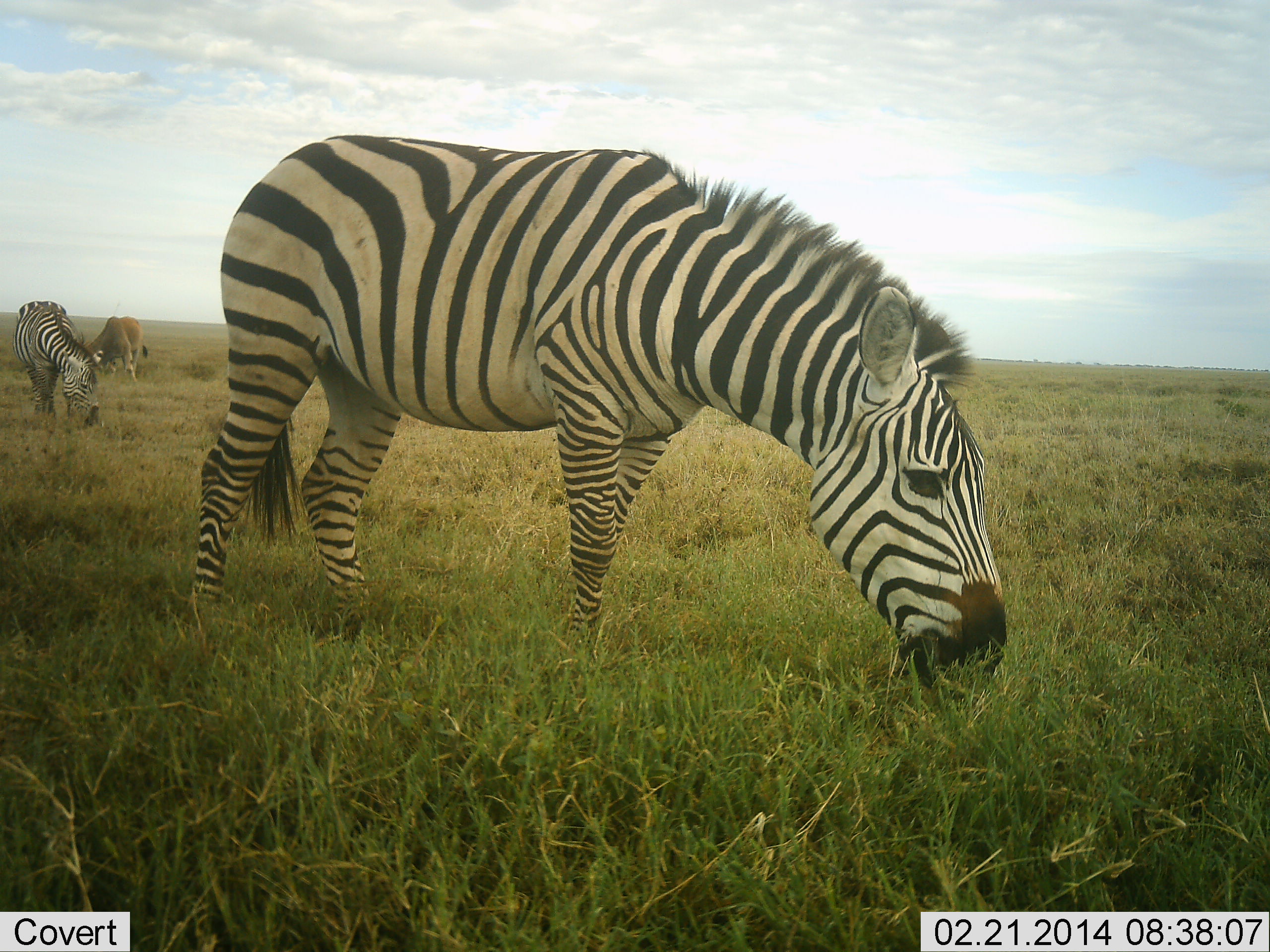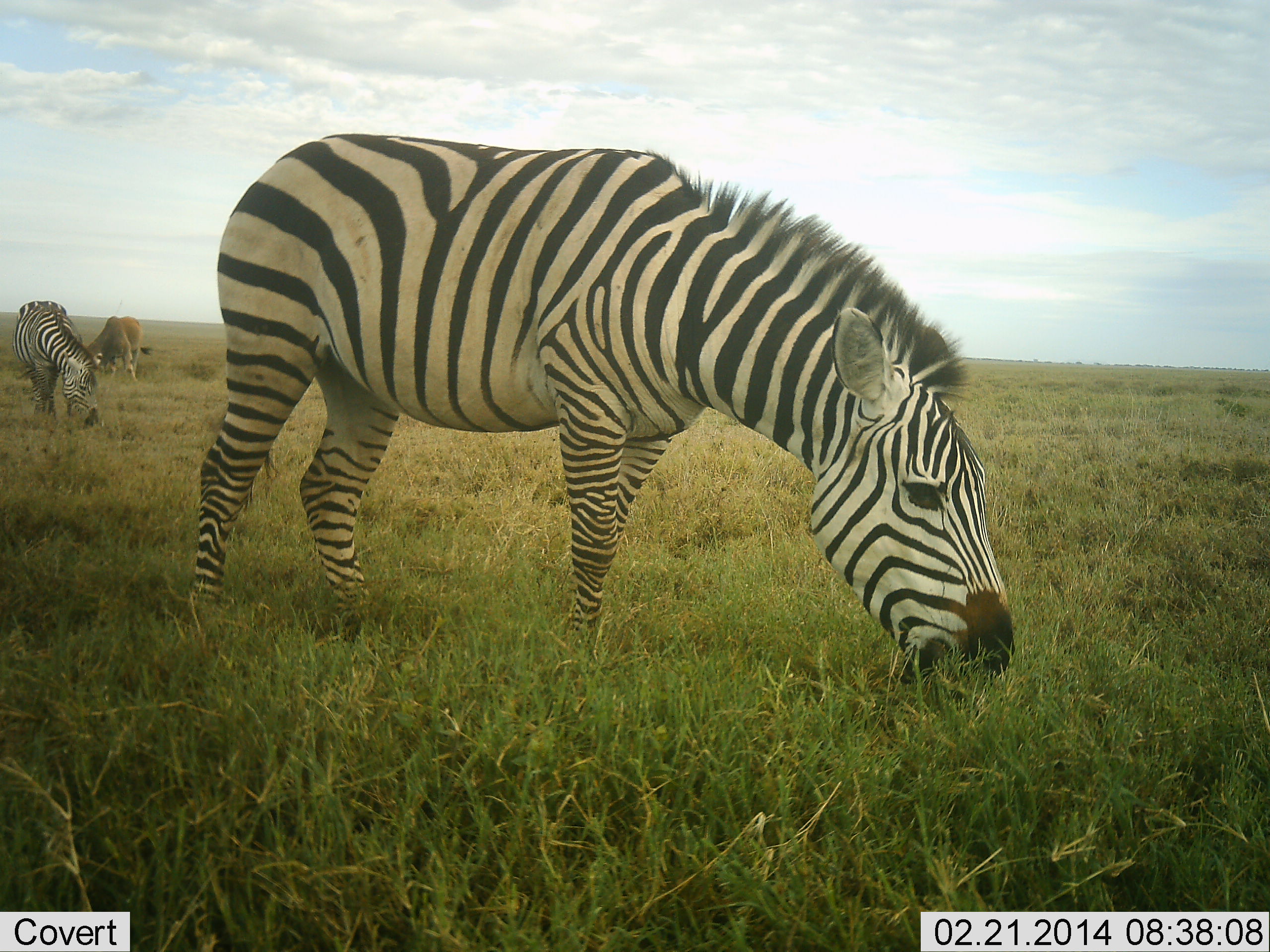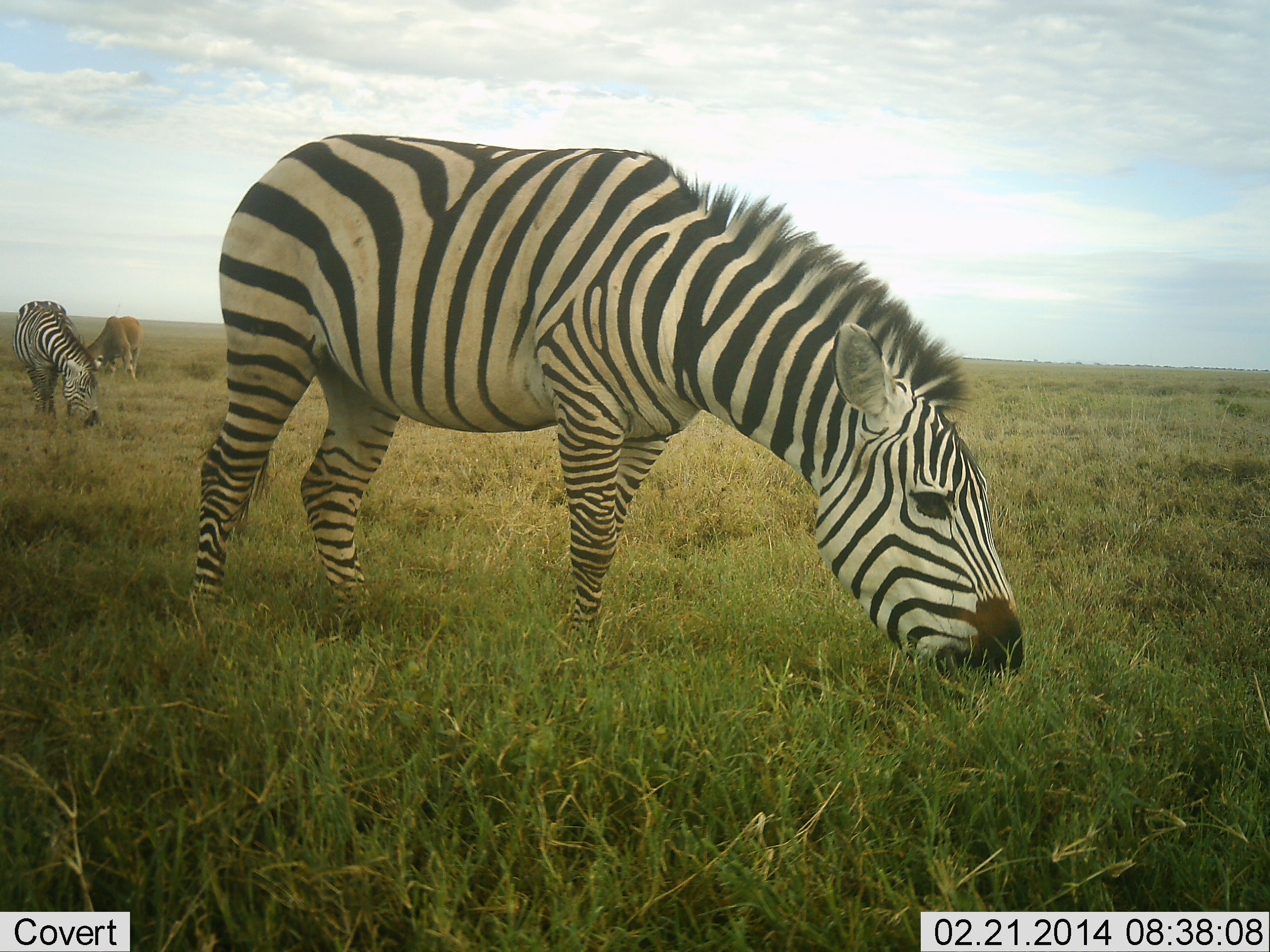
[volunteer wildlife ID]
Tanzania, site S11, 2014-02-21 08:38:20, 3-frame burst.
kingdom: Animalia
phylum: Chordata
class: Mammalia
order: Perissodactyla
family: Equidae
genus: Equus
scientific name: Equus quagga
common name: plains zebra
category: zebra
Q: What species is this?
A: Zebra (plains zebra) (Equus quagga).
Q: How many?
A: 2.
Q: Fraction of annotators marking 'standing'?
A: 20%.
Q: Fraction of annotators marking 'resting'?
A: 0%.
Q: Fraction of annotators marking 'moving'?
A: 0%.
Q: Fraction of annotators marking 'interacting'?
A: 0%.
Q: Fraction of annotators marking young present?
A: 0%.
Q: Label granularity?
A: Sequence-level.